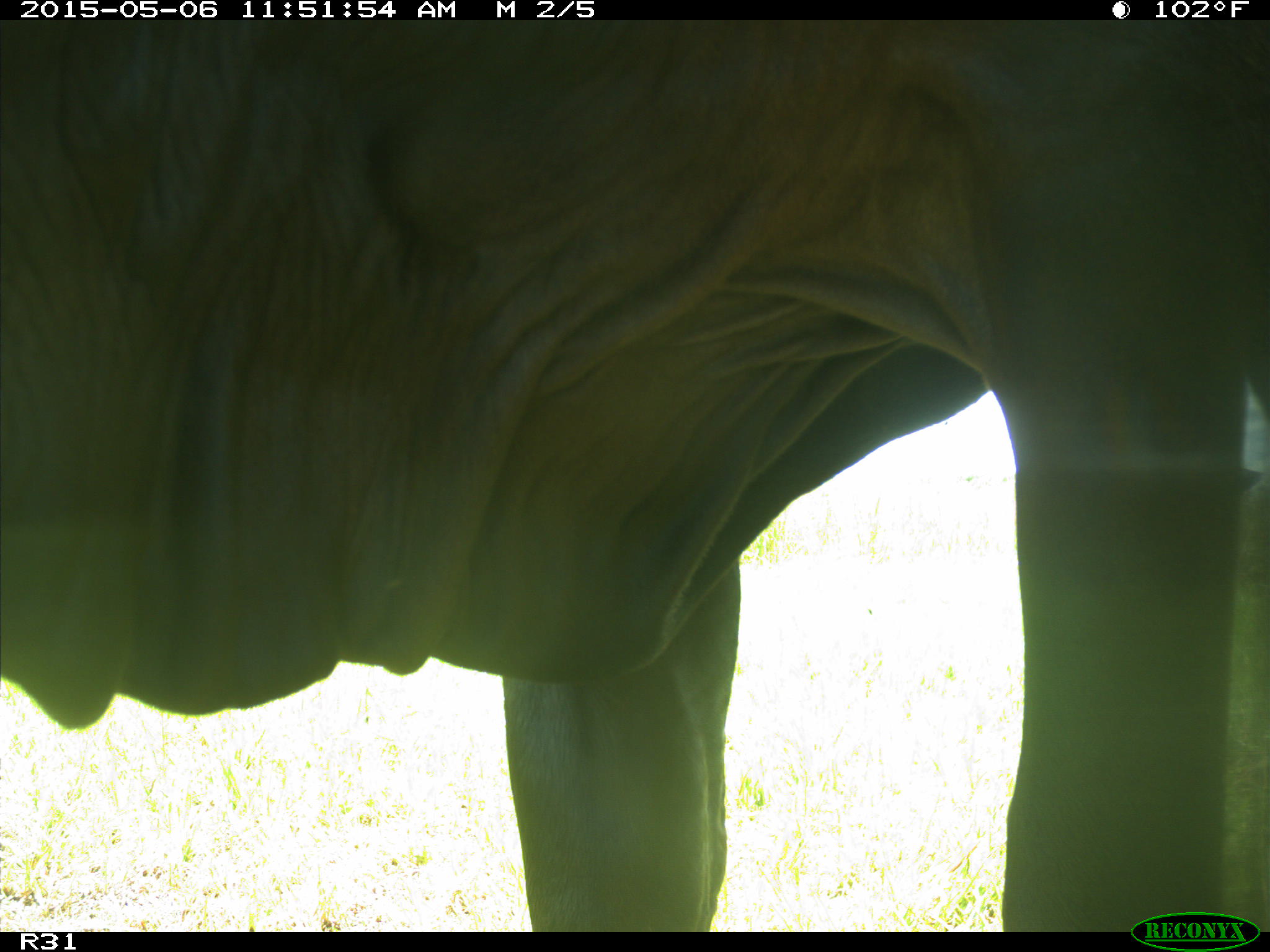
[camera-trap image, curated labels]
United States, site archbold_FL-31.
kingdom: Animalia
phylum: Chordata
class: Mammalia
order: Artiodactyla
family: Bovidae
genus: Bos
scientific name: Bos taurus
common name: domestic cow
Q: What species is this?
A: Bos taurus (domestic cow).